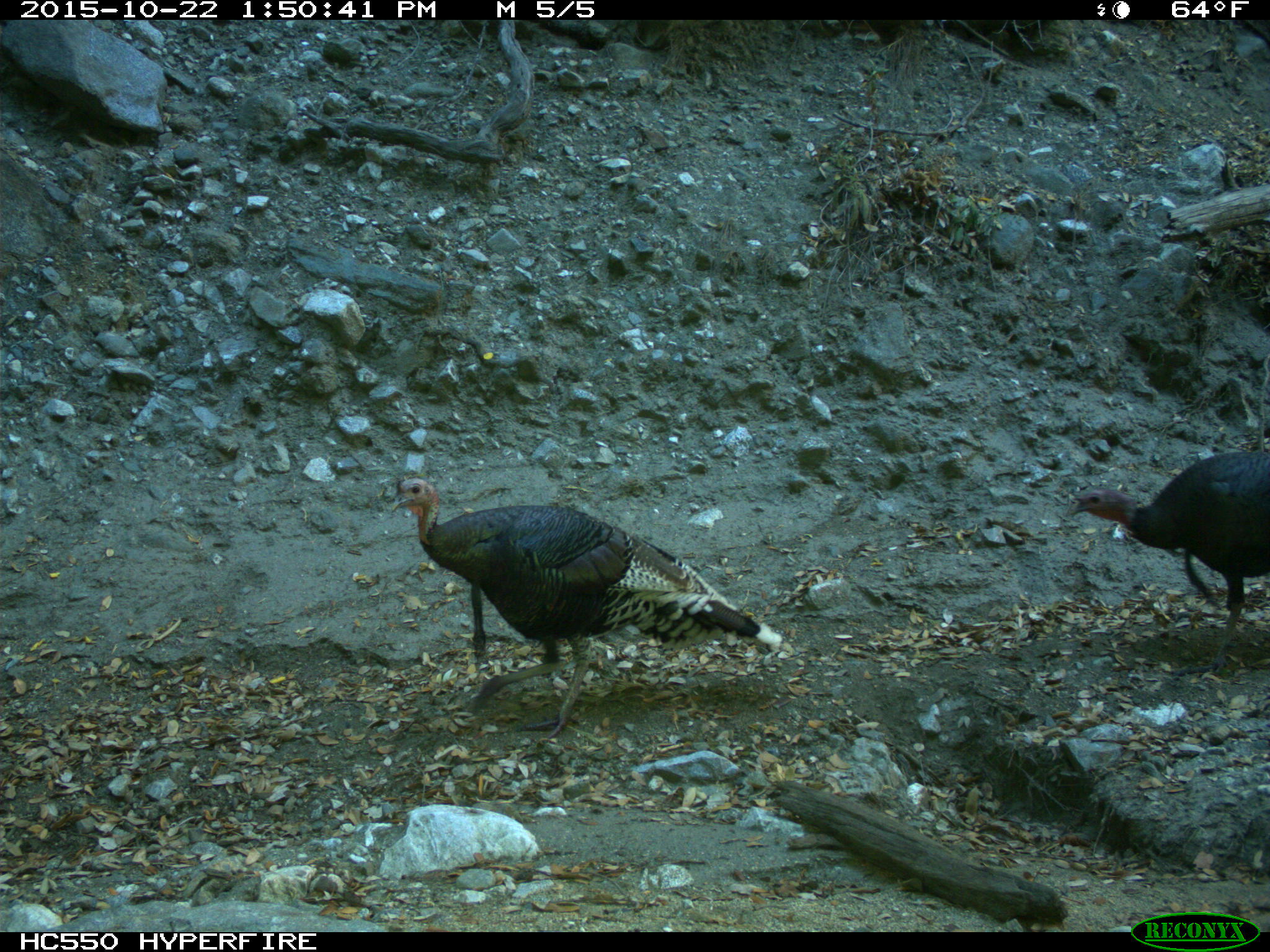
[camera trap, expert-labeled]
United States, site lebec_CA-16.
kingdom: Animalia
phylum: Chordata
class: Aves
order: Galliformes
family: Phasianidae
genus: Meleagris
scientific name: Meleagris gallopavo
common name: wild turkey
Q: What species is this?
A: Meleagris gallopavo (wild turkey).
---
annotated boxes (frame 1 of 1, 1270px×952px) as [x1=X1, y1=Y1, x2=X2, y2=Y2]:
animal: [x1=389, y1=469, x2=794, y2=739]; [x1=1063, y1=448, x2=1270, y2=676]